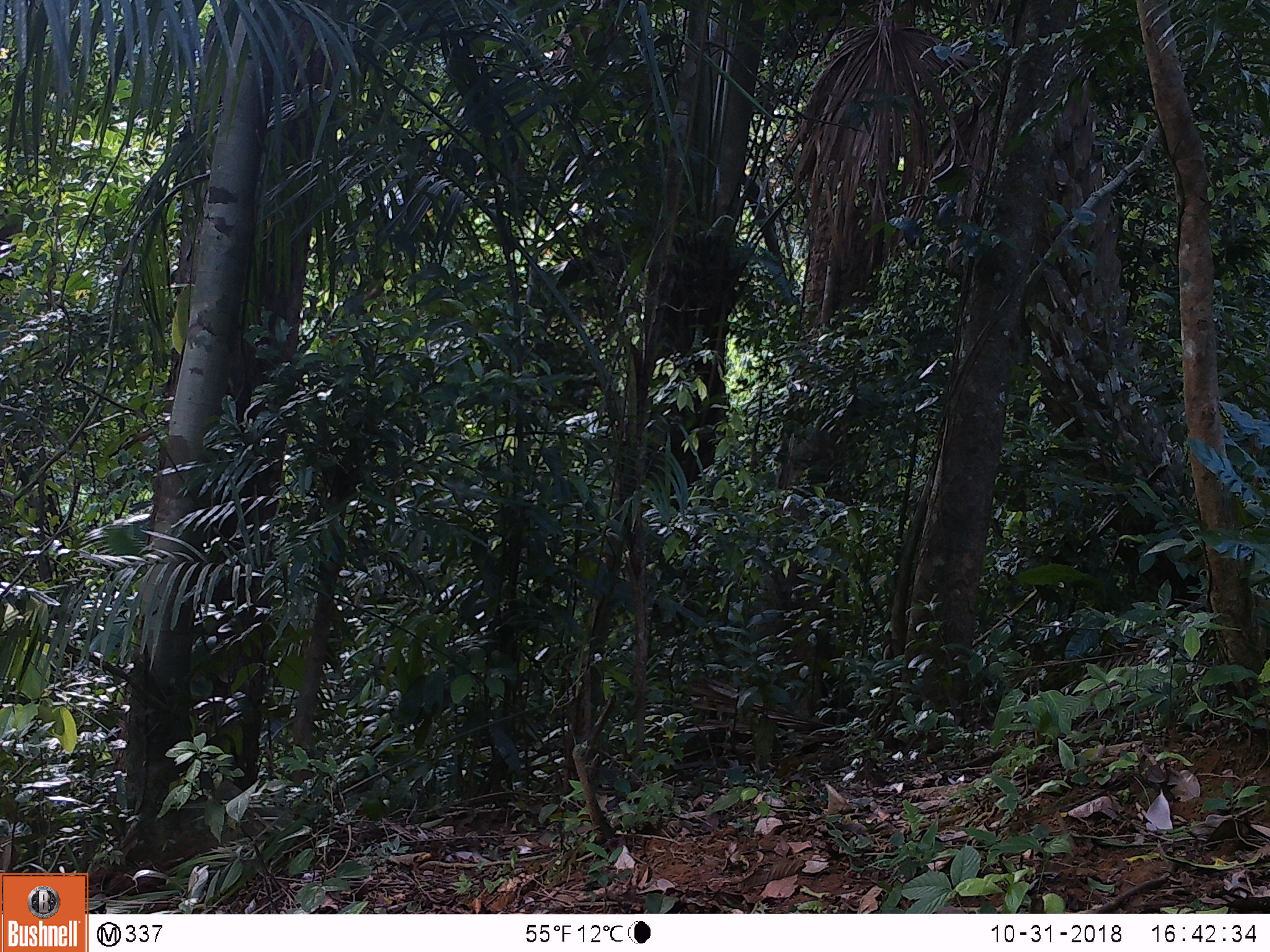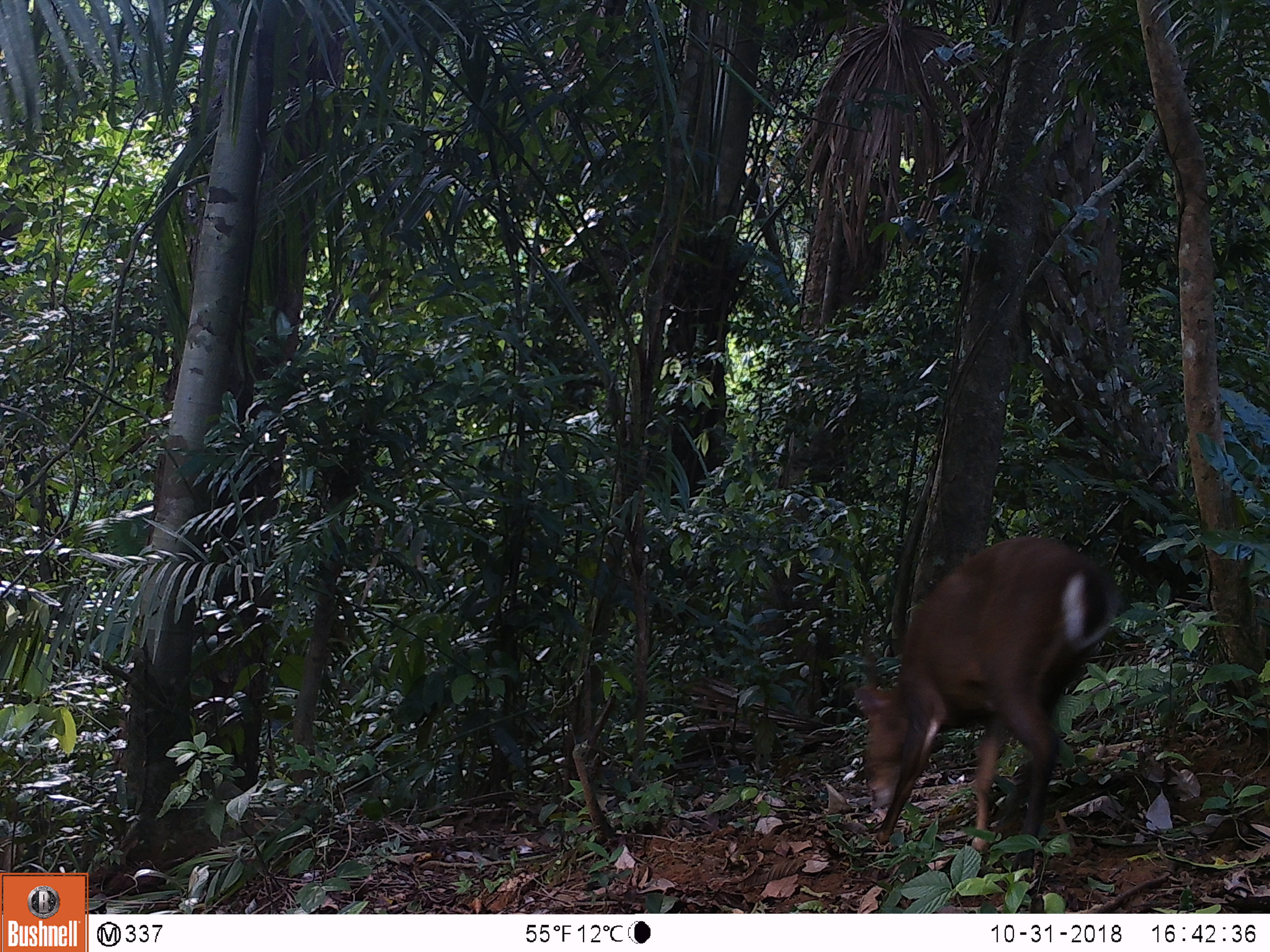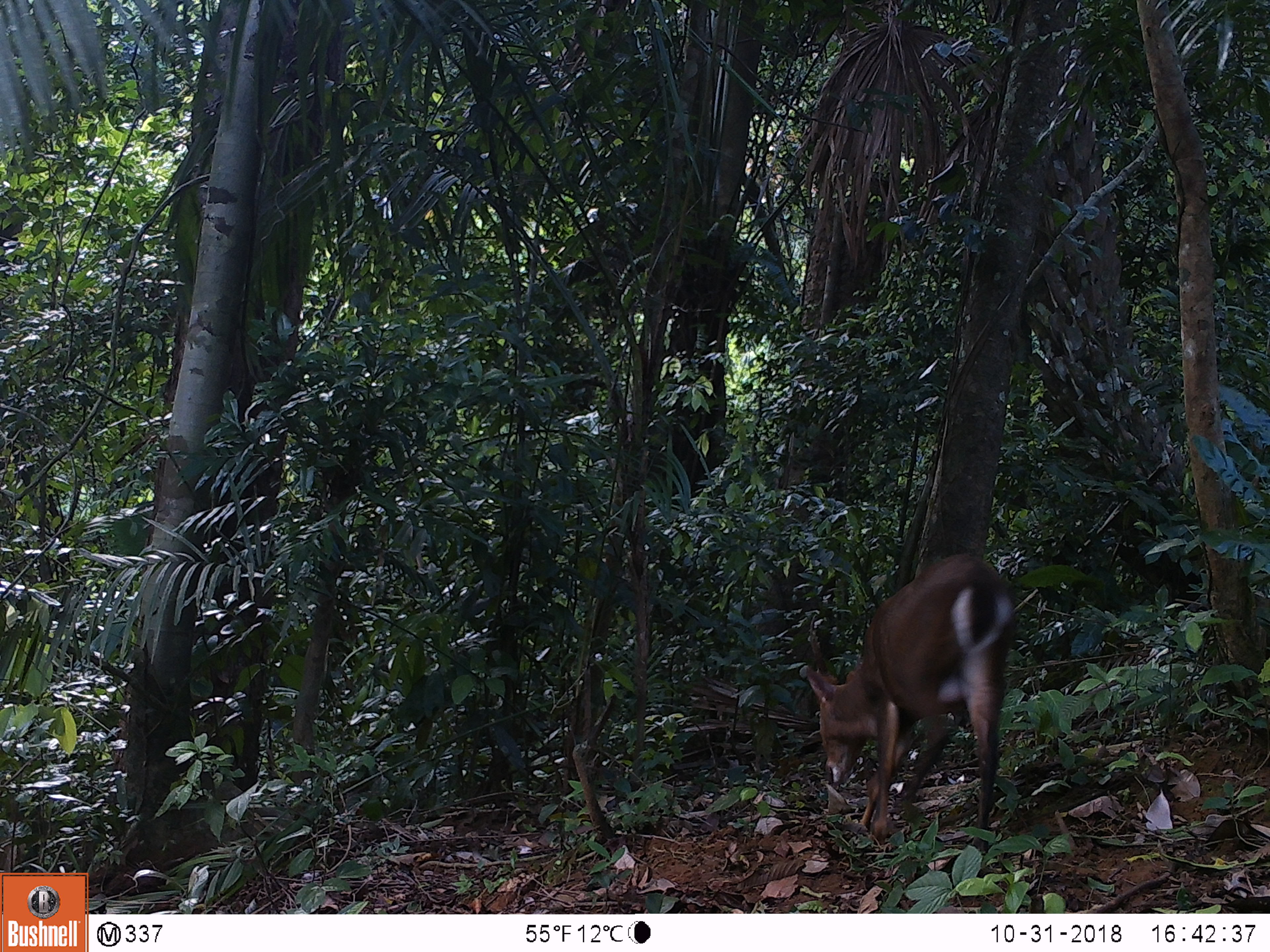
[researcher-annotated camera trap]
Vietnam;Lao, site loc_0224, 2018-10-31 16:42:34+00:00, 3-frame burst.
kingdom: Animalia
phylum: Chordata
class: Mammalia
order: Artiodactyla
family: Cervidae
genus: Muntiacus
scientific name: Muntiacus vuquangensis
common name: large-antlered muntjac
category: large antlered muntjac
Large antlered muntjac (large-antlered muntjac) (Muntiacus vuquangensis). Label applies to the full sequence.